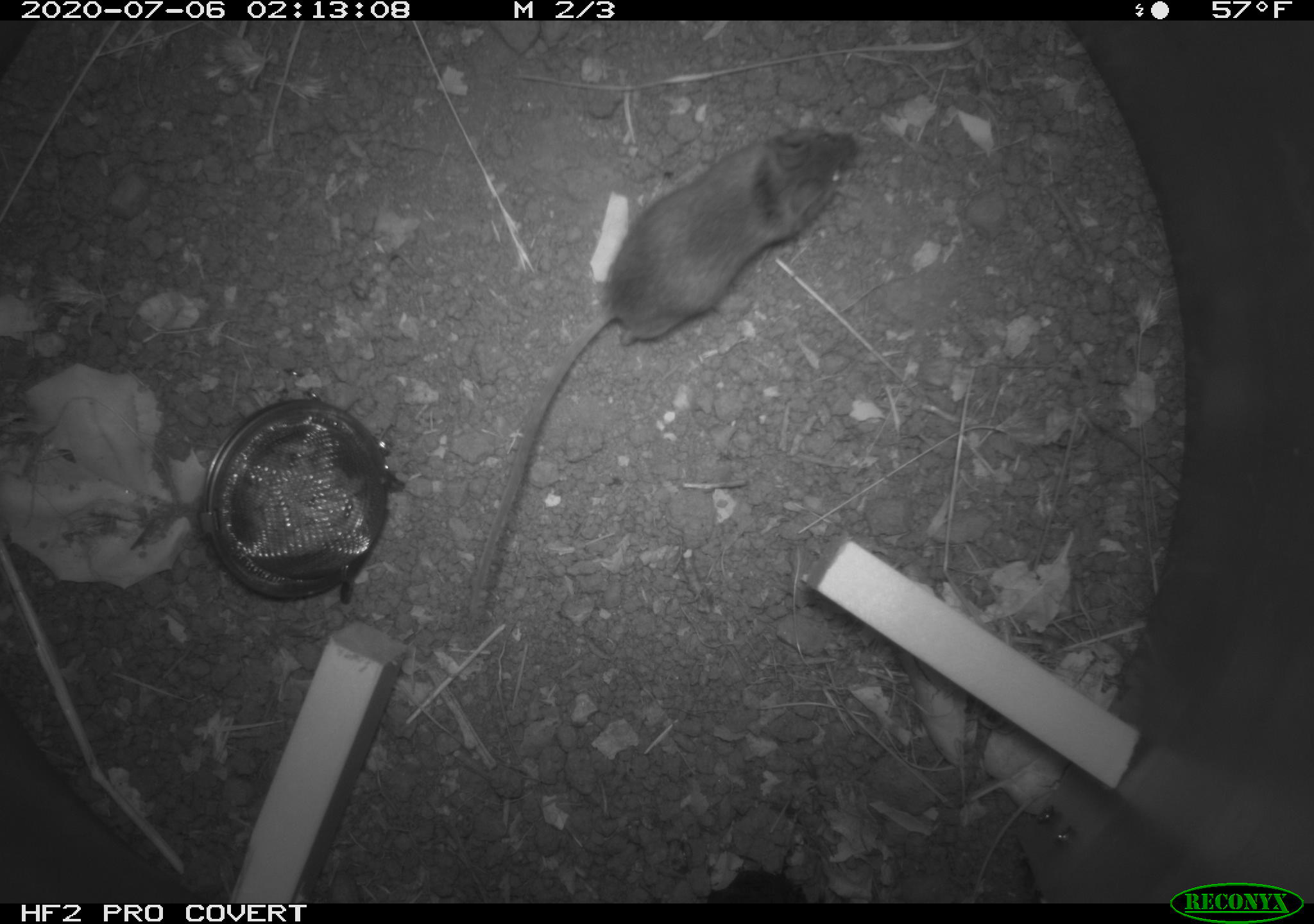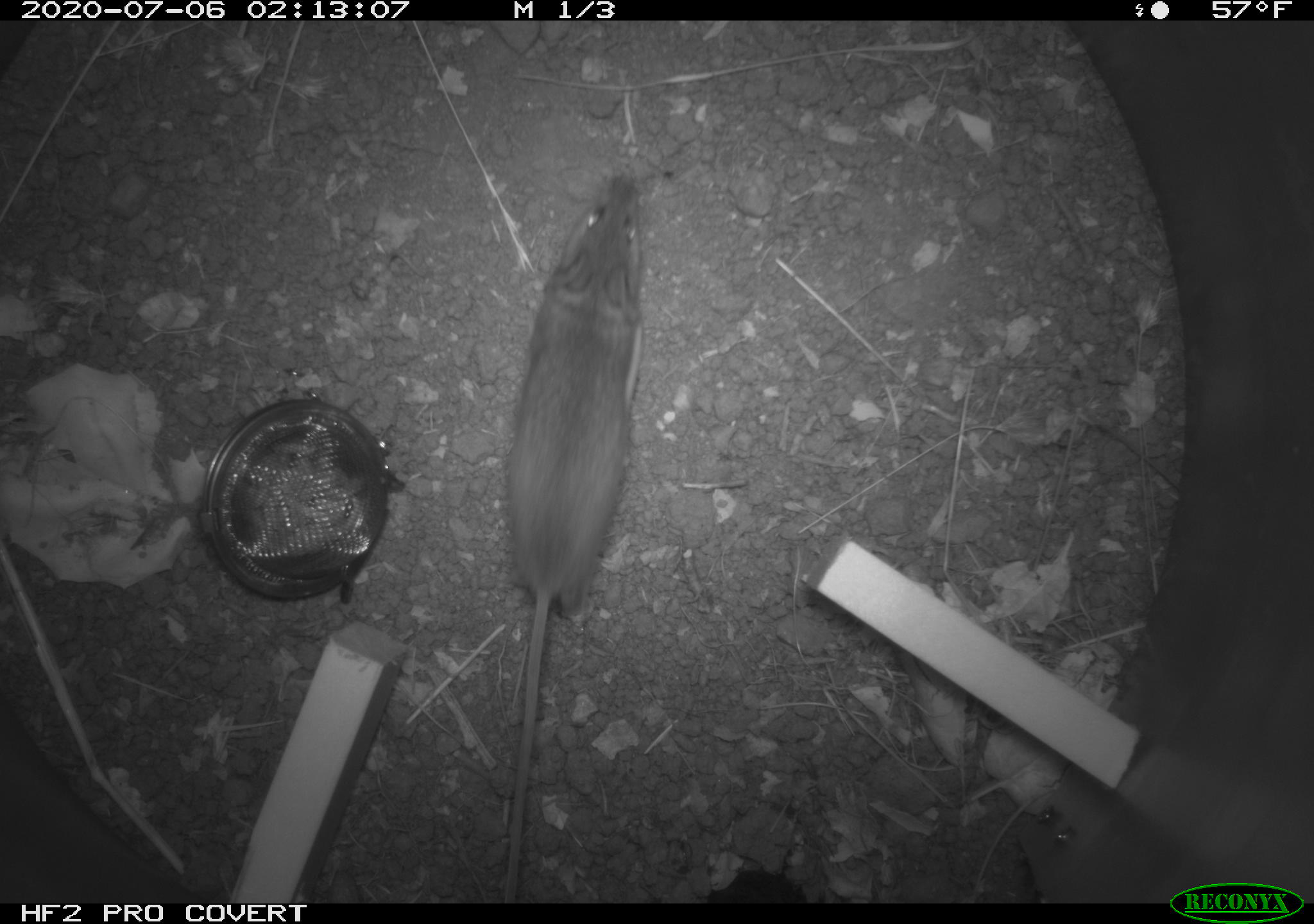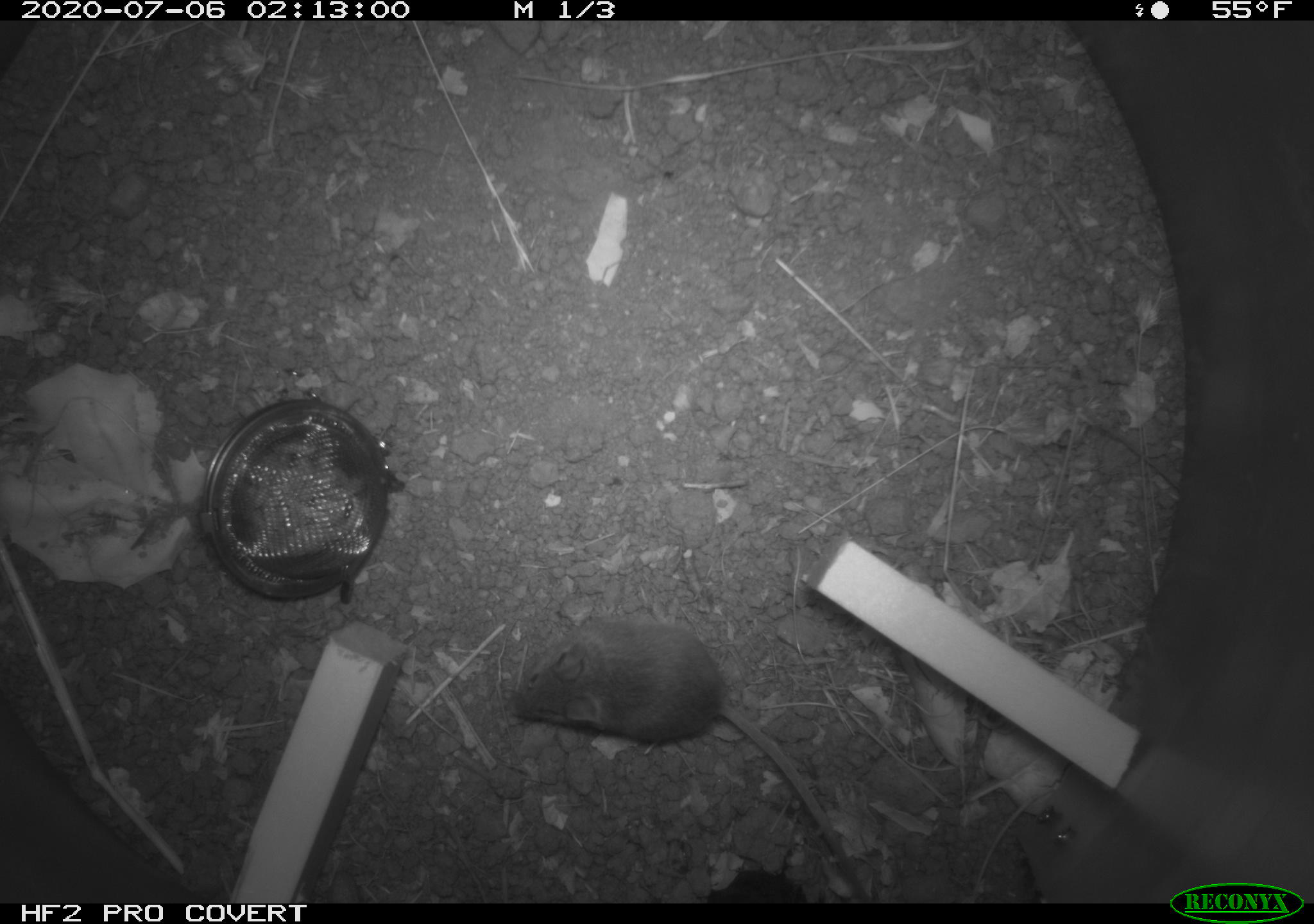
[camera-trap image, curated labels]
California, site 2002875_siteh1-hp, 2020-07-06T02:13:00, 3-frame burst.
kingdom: Animalia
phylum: Chordata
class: Mammalia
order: Rodentia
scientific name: Rodentia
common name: rodent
Rodent (Rodentia).